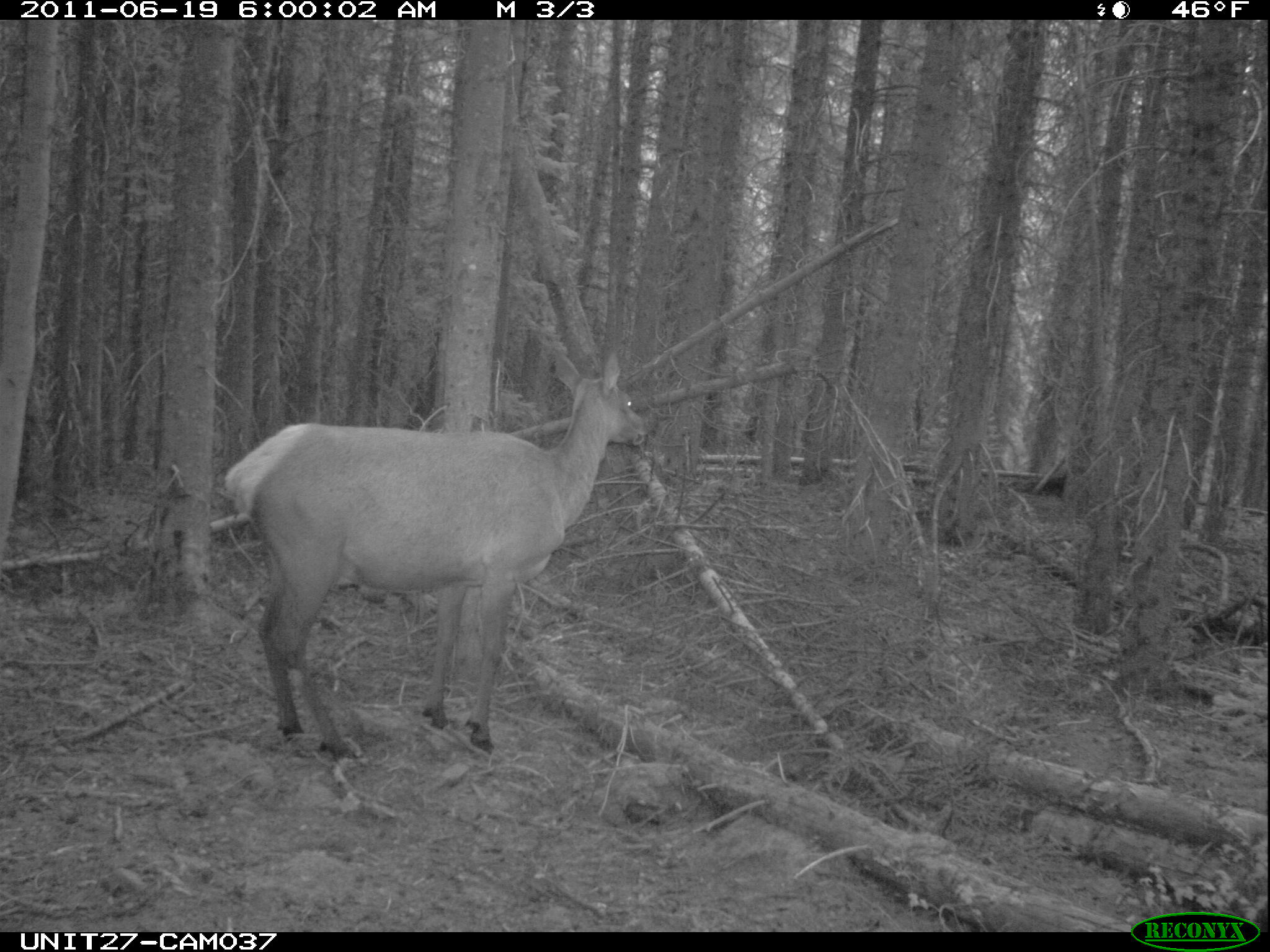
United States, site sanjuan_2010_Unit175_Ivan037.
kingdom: Animalia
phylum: Chordata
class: Mammalia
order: Artiodactyla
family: Cervidae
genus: Cervus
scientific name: Cervus elaphus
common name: red deer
Cervus elaphus (red deer).